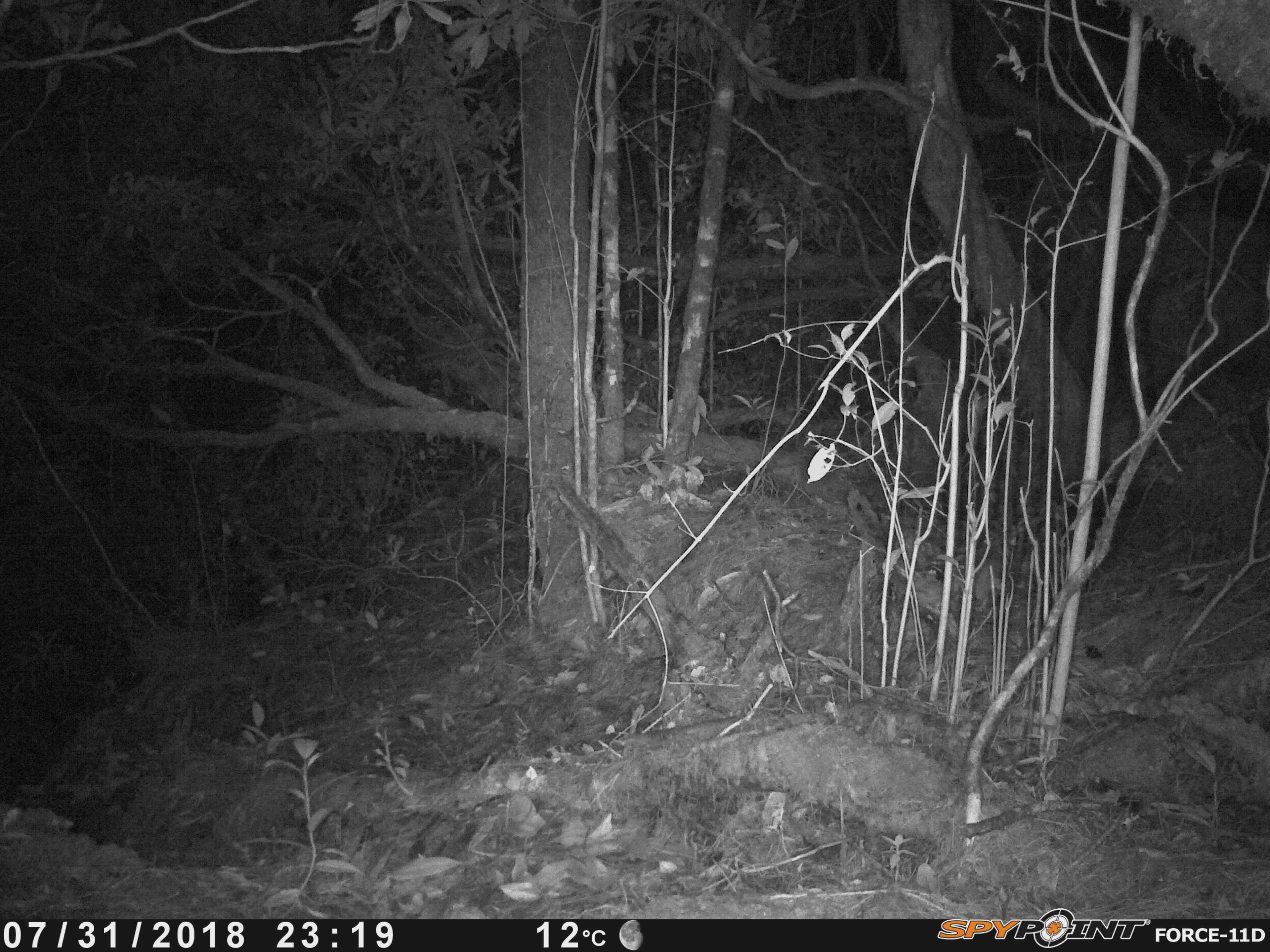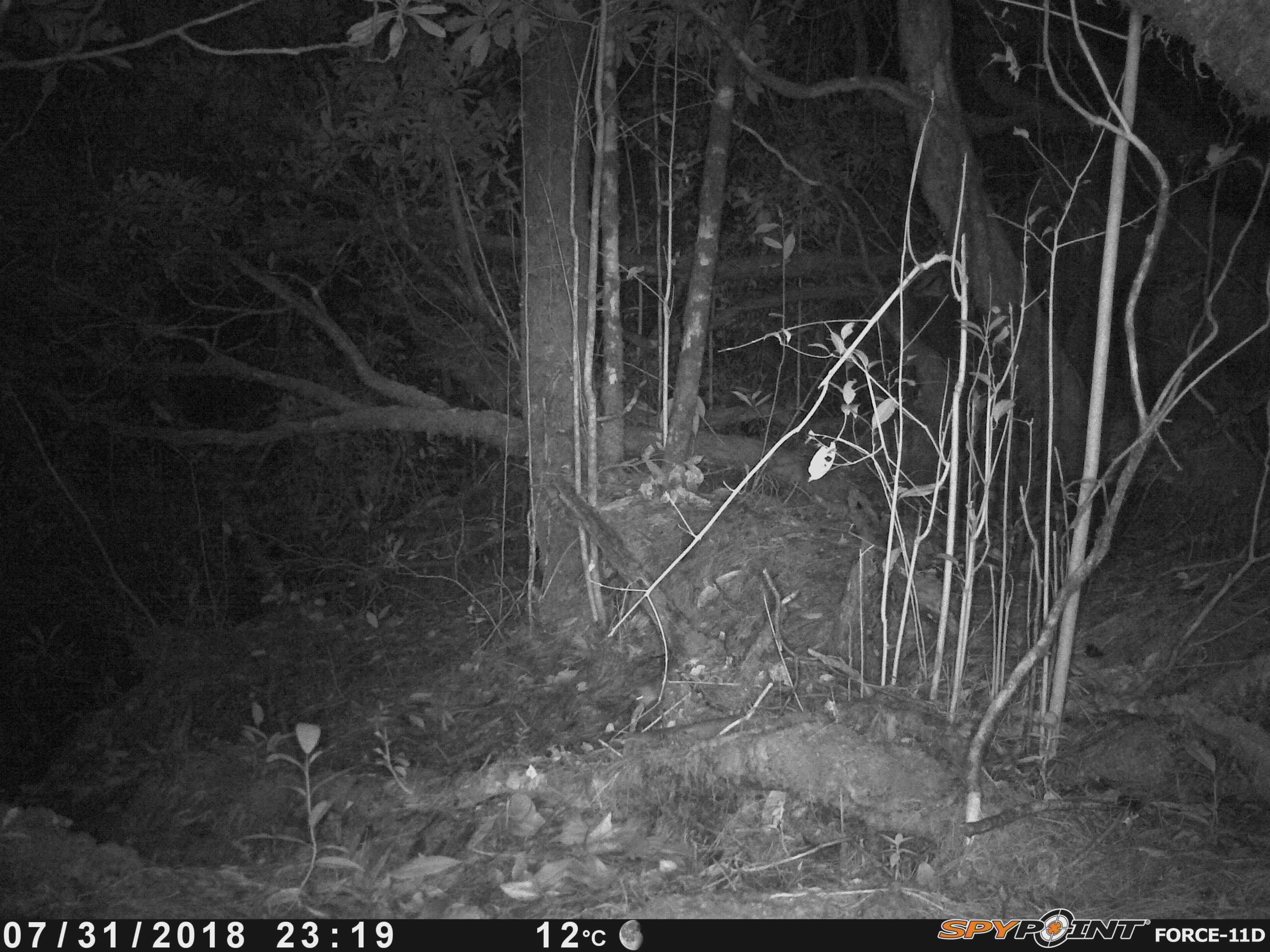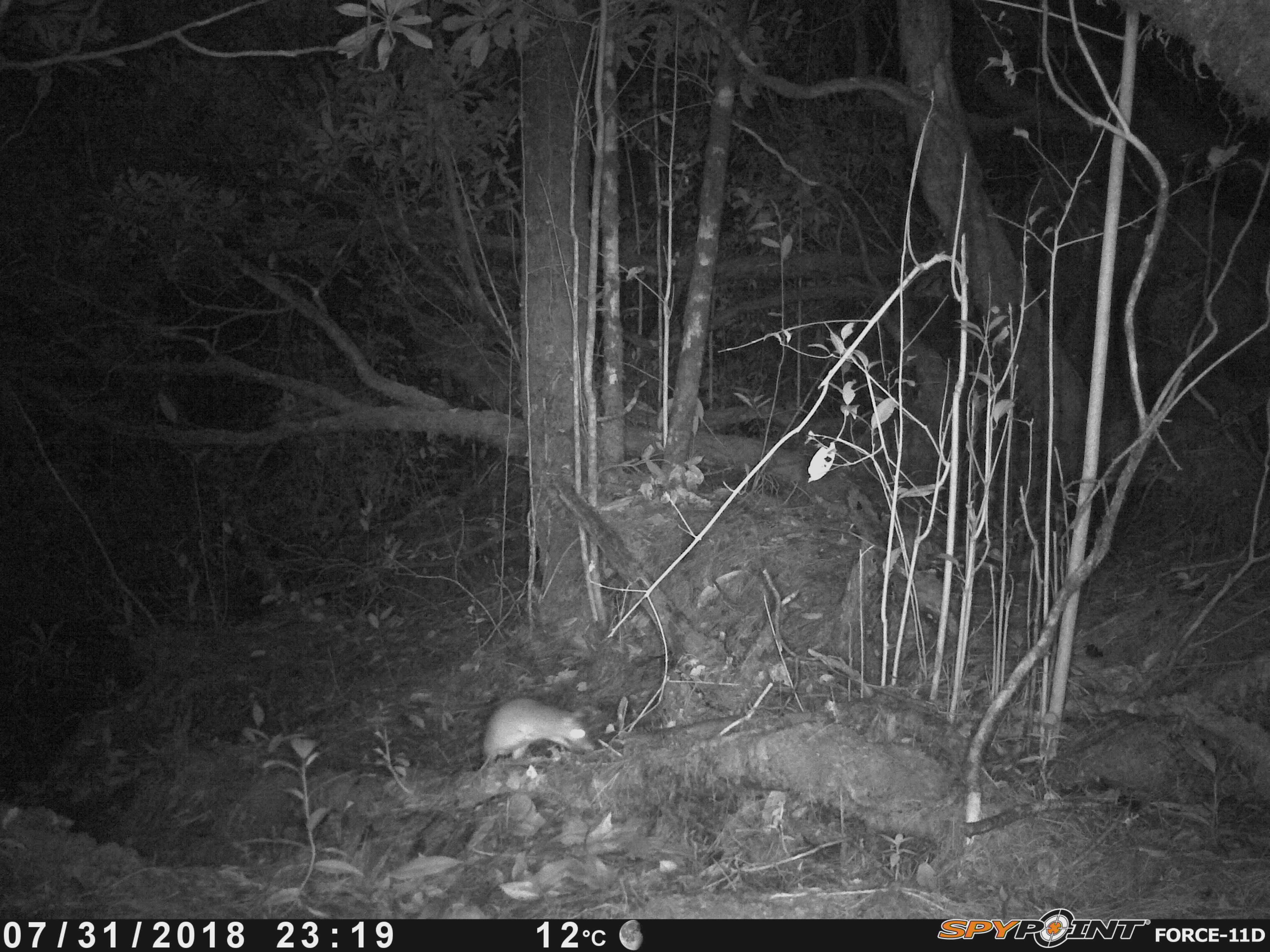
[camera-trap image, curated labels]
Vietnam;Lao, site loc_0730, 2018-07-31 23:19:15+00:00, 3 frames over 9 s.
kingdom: Animalia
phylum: Chordata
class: Mammalia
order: Rodentia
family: Muridae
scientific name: Muridae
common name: old-world mice and rats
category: unidentified murid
Unidentified murid (old-world mice and rats) (Muridae). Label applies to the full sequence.